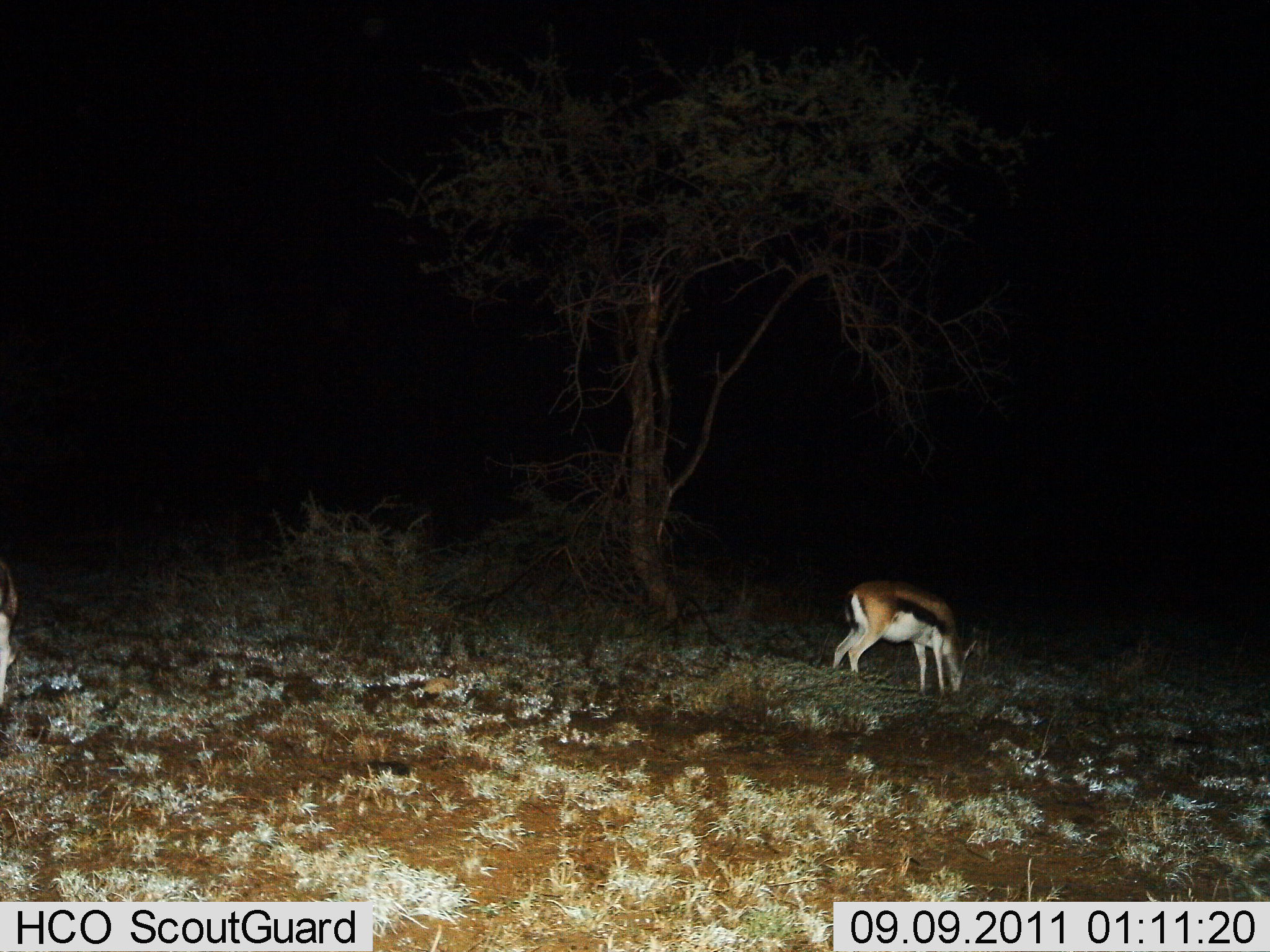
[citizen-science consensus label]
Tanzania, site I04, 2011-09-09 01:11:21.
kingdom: Animalia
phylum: Chordata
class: Mammalia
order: Artiodactyla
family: Bovidae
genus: Eudorcas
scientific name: Eudorcas thomsonii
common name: thomson's gazelle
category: gazellethomsons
Gazellethomsons (thomson's gazelle) (Eudorcas thomsonii), count 1. Behavior (volunteer vote fractions): standing 38%, resting 0%, moving 0%, interacting 0%. Young present (vote fraction): 0%. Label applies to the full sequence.